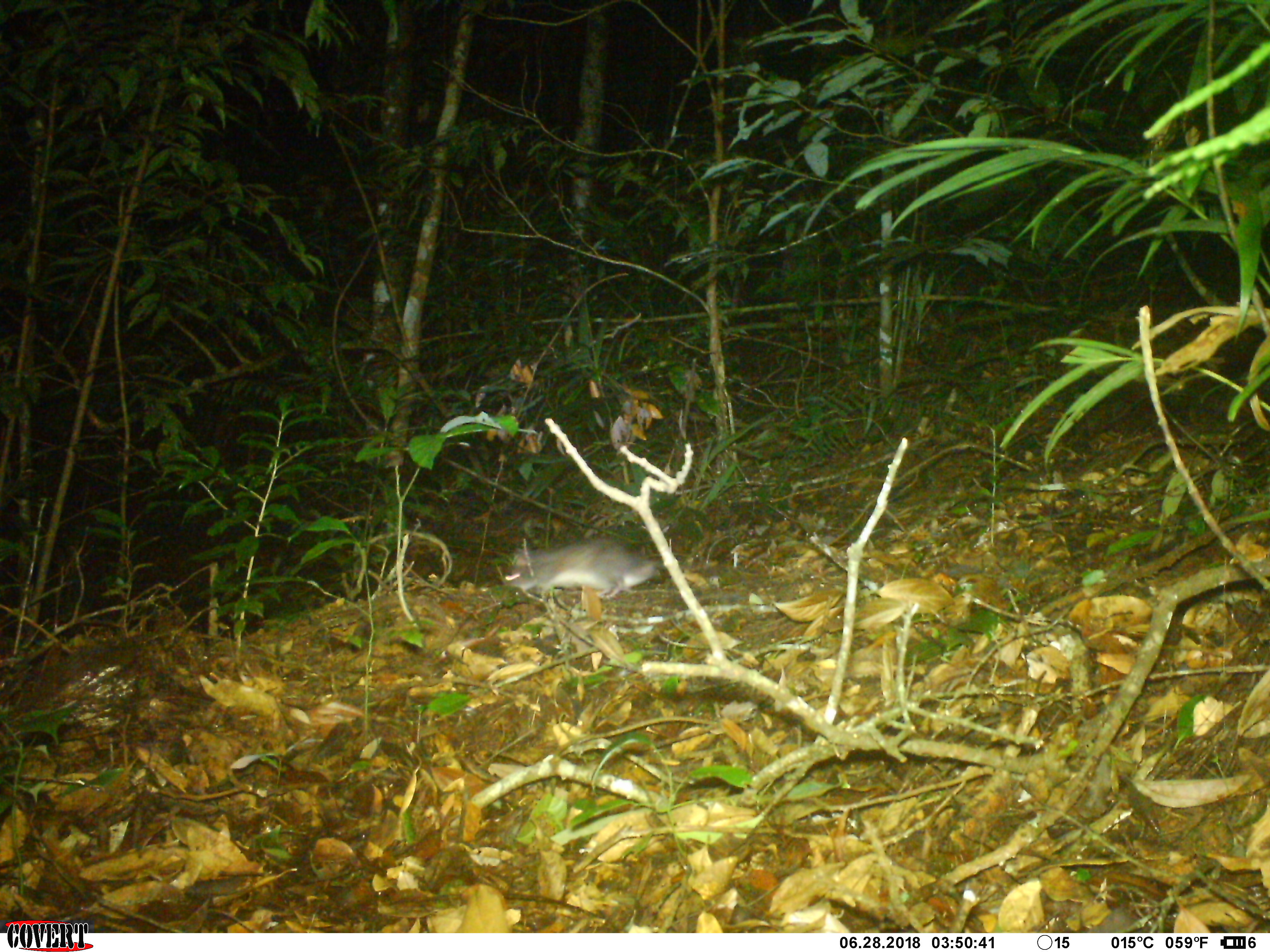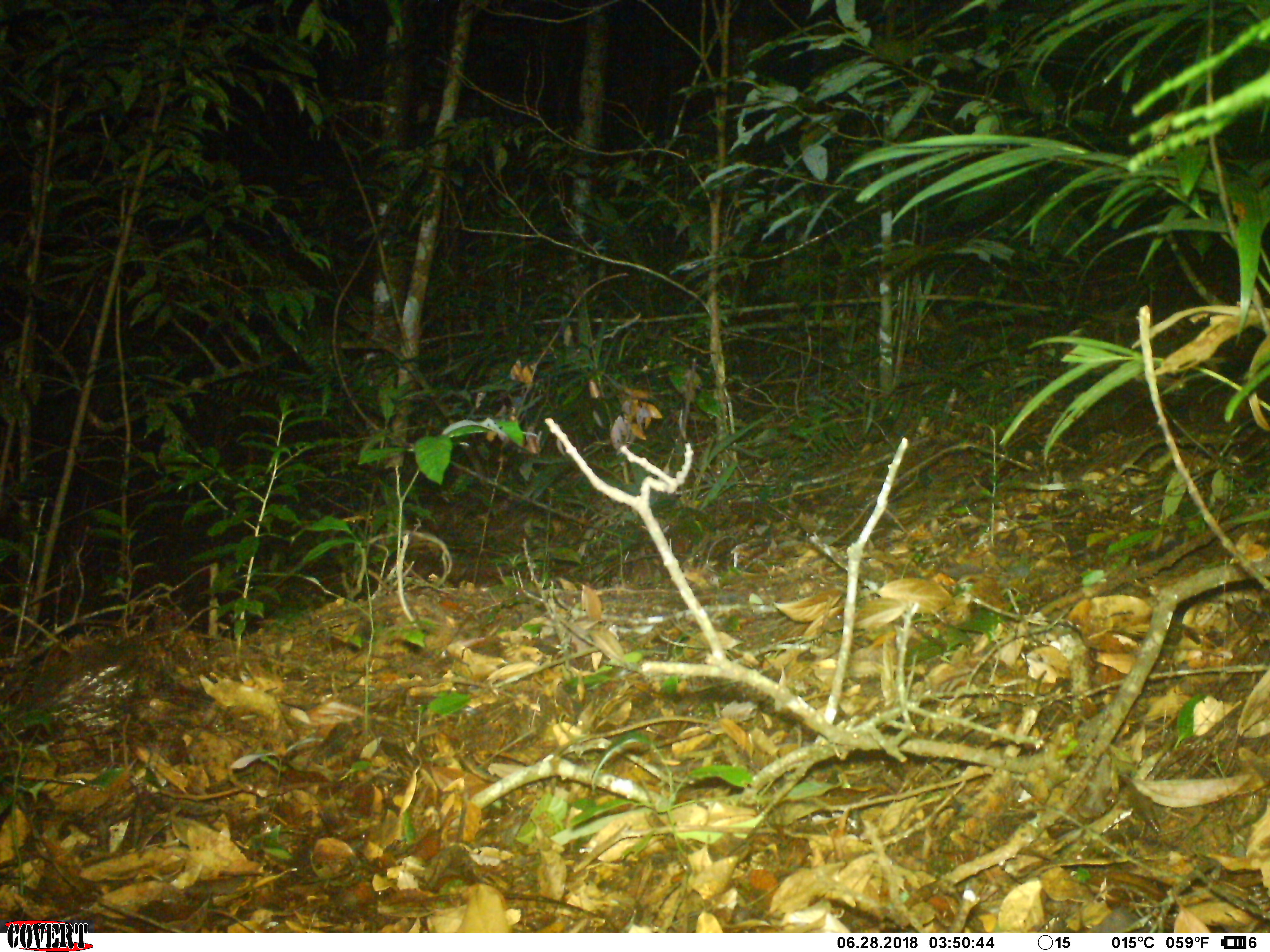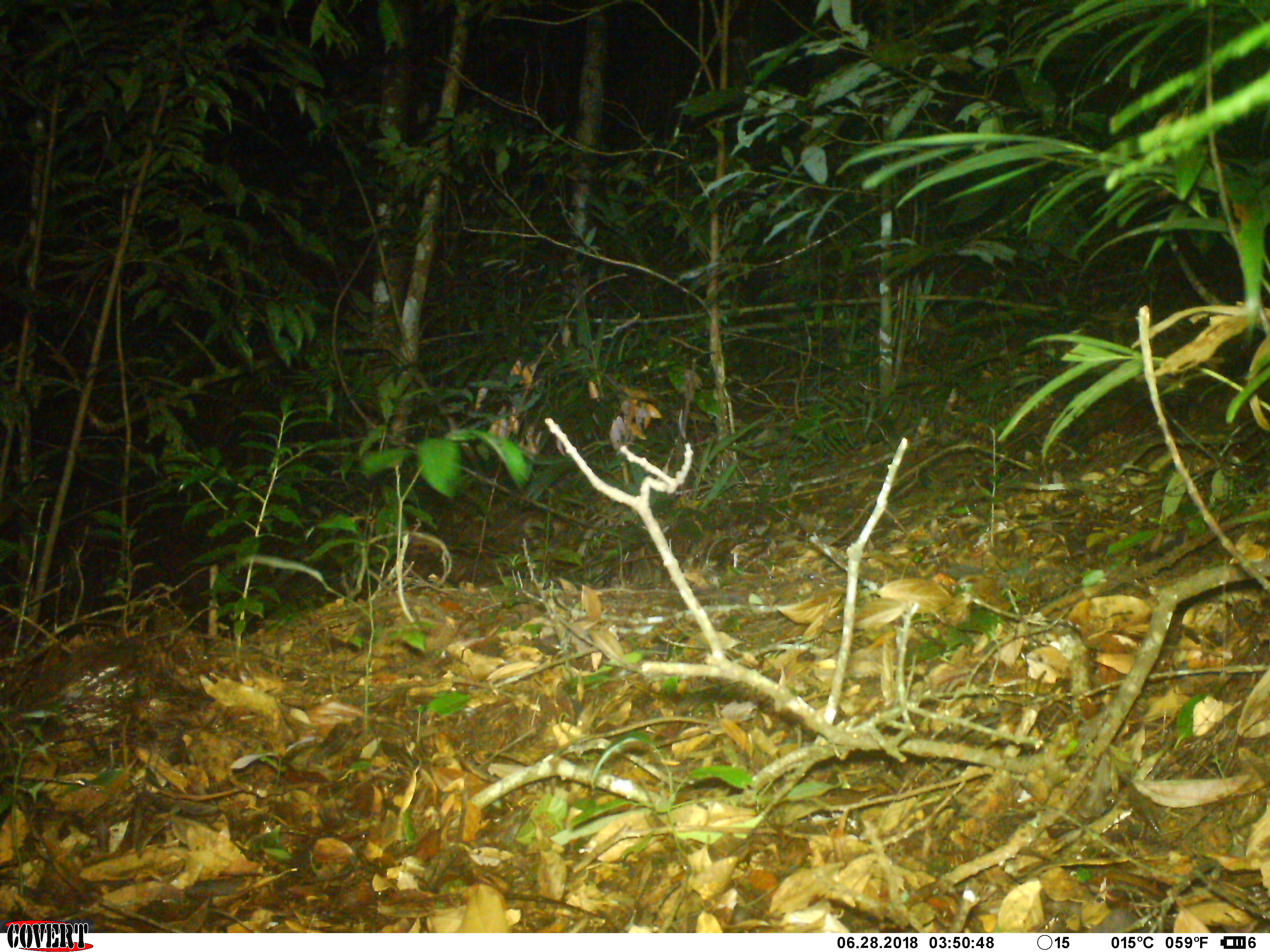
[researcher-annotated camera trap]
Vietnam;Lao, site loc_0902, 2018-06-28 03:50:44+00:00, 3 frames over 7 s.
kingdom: Animalia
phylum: Chordata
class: Mammalia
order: Rodentia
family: Muridae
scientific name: Muridae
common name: old-world mice and rats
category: unidentified murid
Unidentified murid (old-world mice and rats) (Muridae). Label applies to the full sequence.